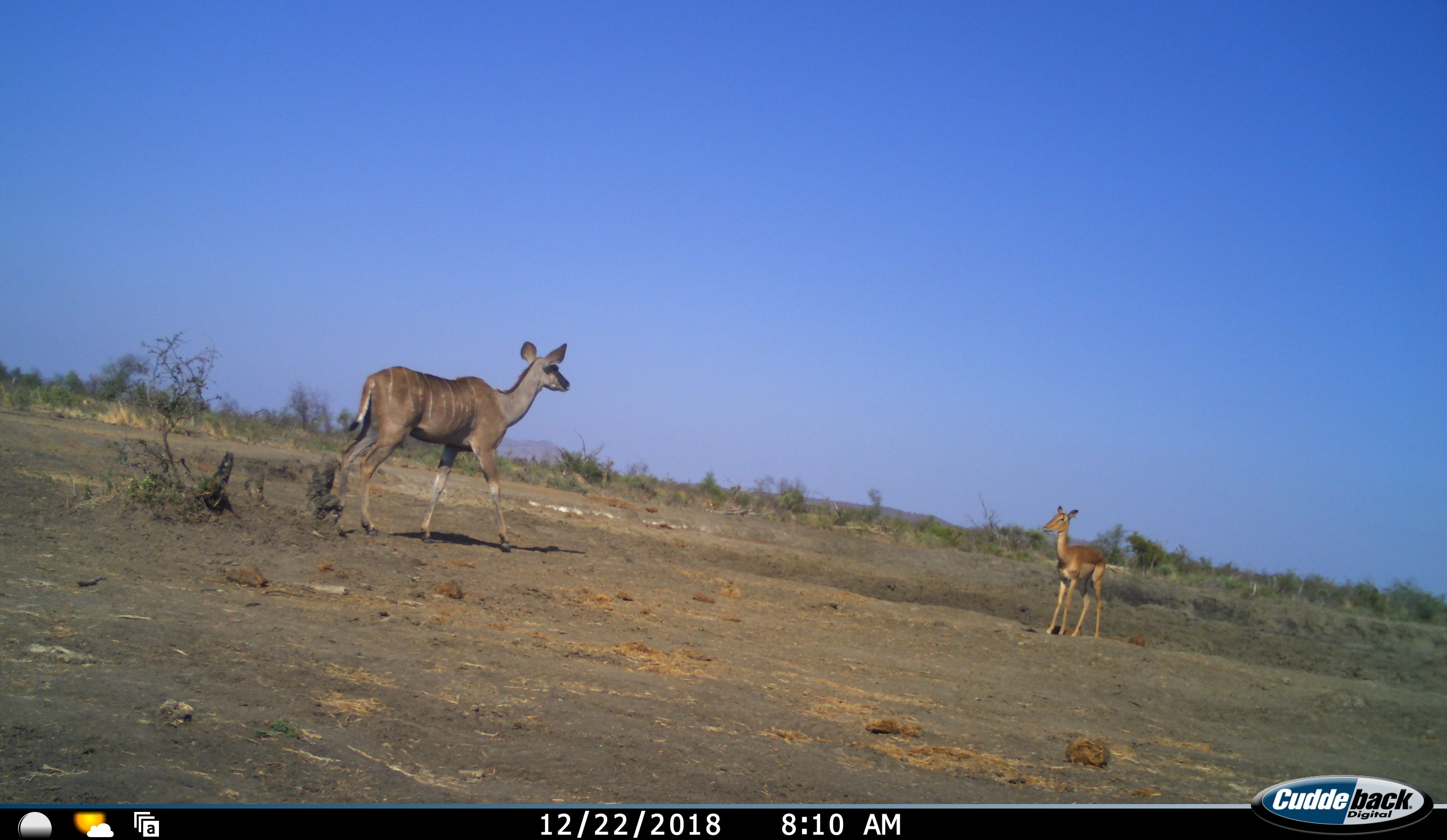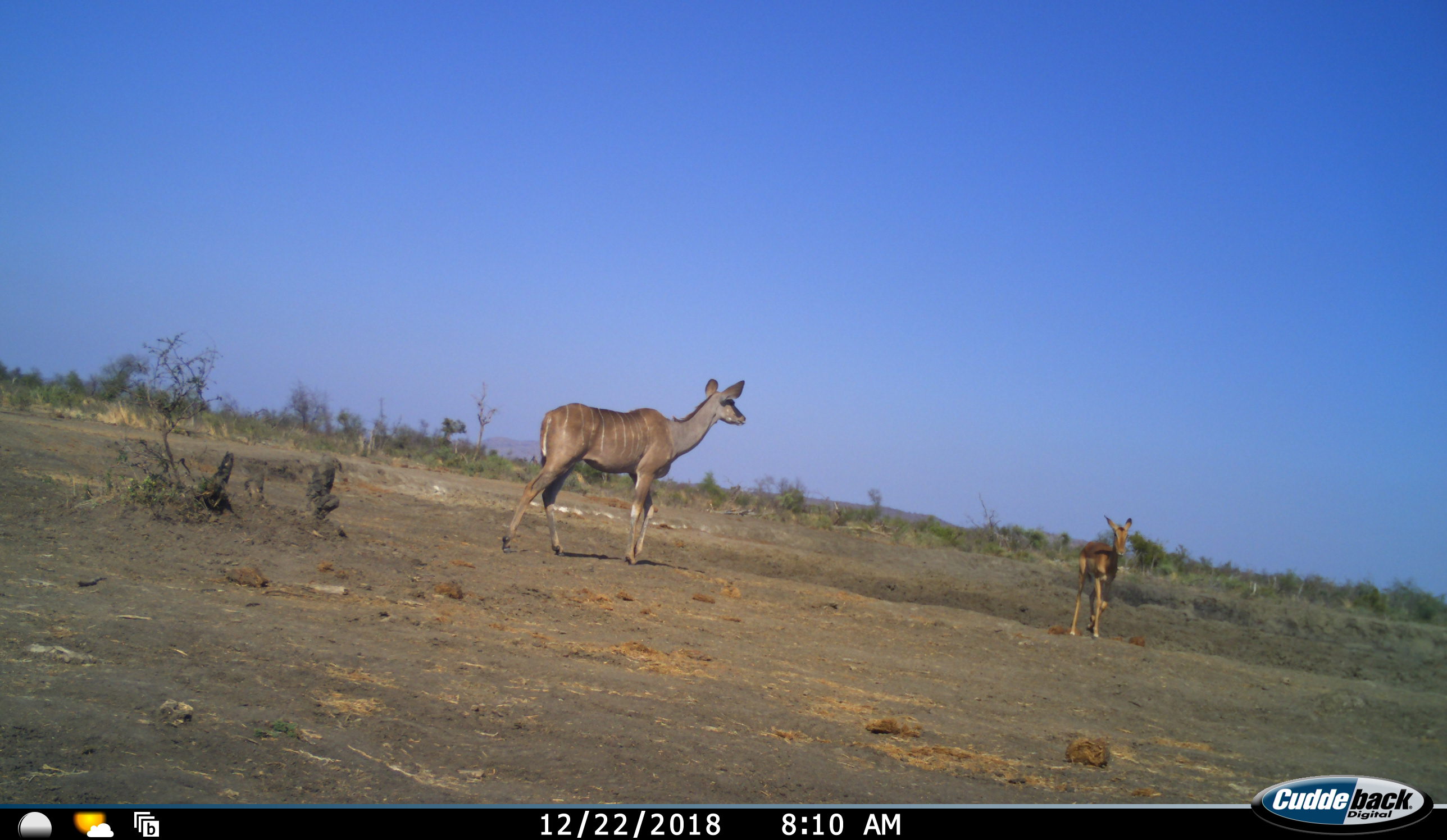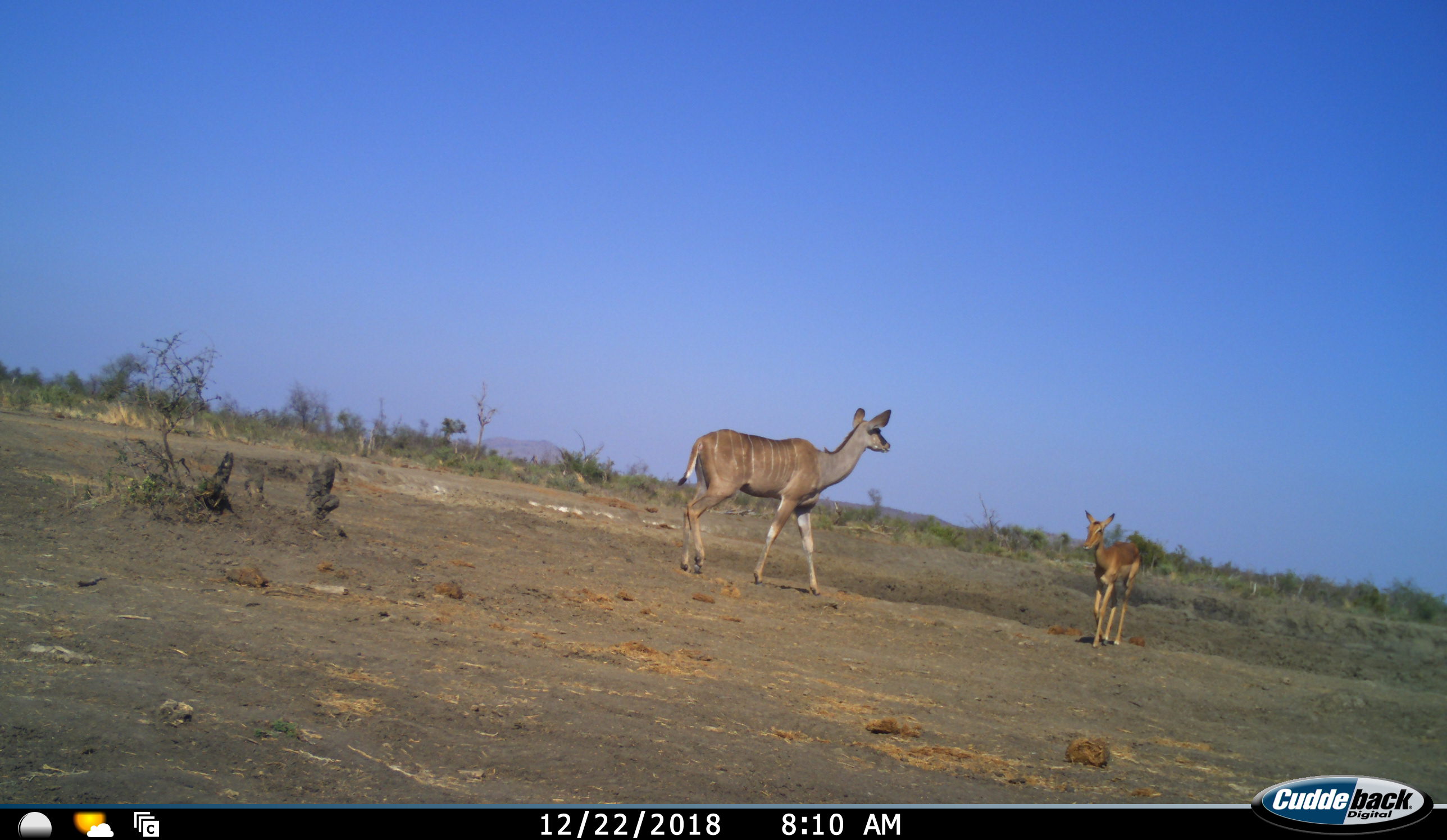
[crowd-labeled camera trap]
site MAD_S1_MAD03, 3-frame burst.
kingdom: Animalia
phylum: Chordata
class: Mammalia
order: Artiodactyla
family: Bovidae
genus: Aepyceros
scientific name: Aepyceros melampus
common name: impala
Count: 1.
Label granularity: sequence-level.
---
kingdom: Animalia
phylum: Chordata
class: Mammalia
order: Artiodactyla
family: Bovidae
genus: Tragelaphus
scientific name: Tragelaphus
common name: kudu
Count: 1.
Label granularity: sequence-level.